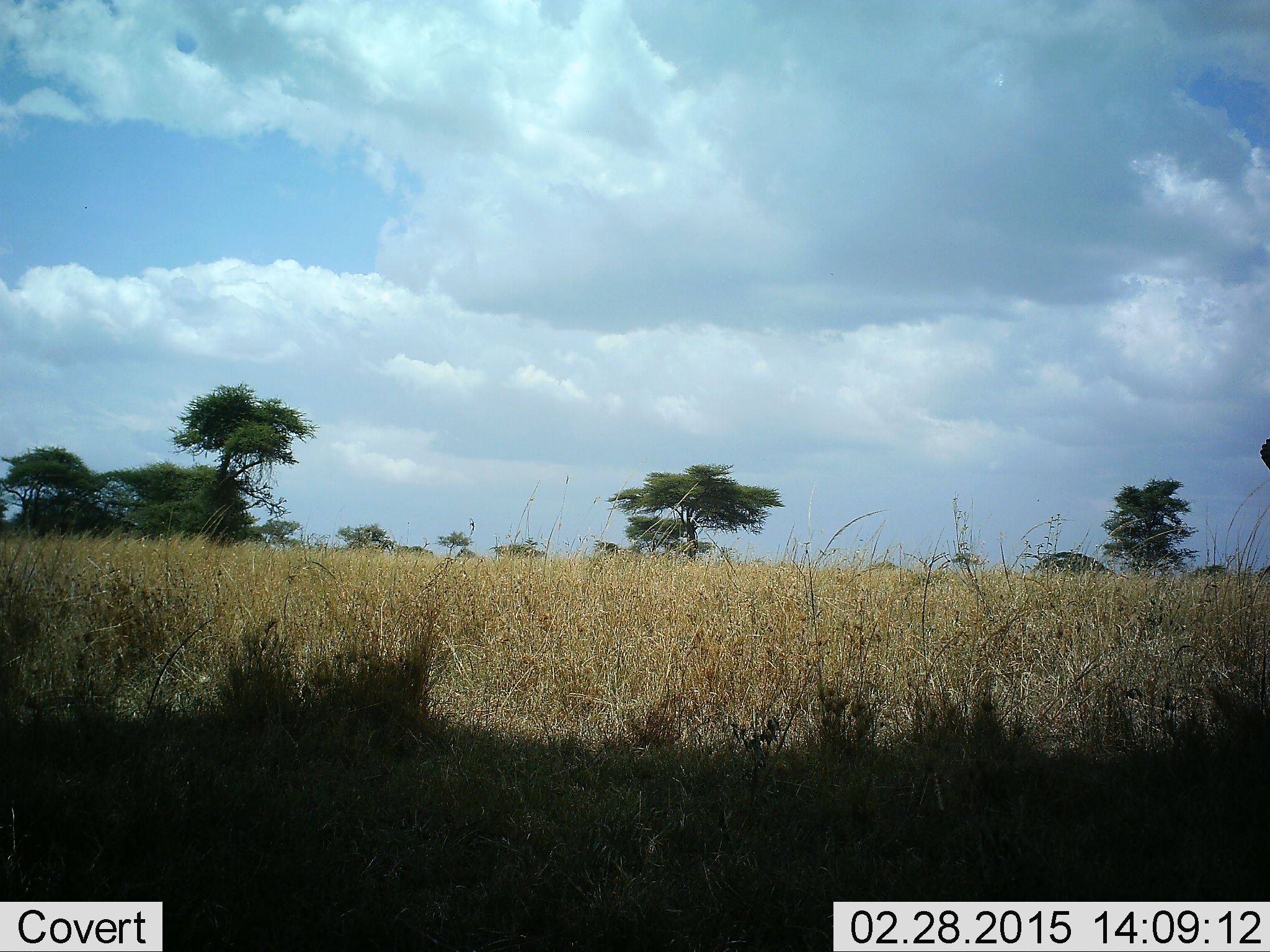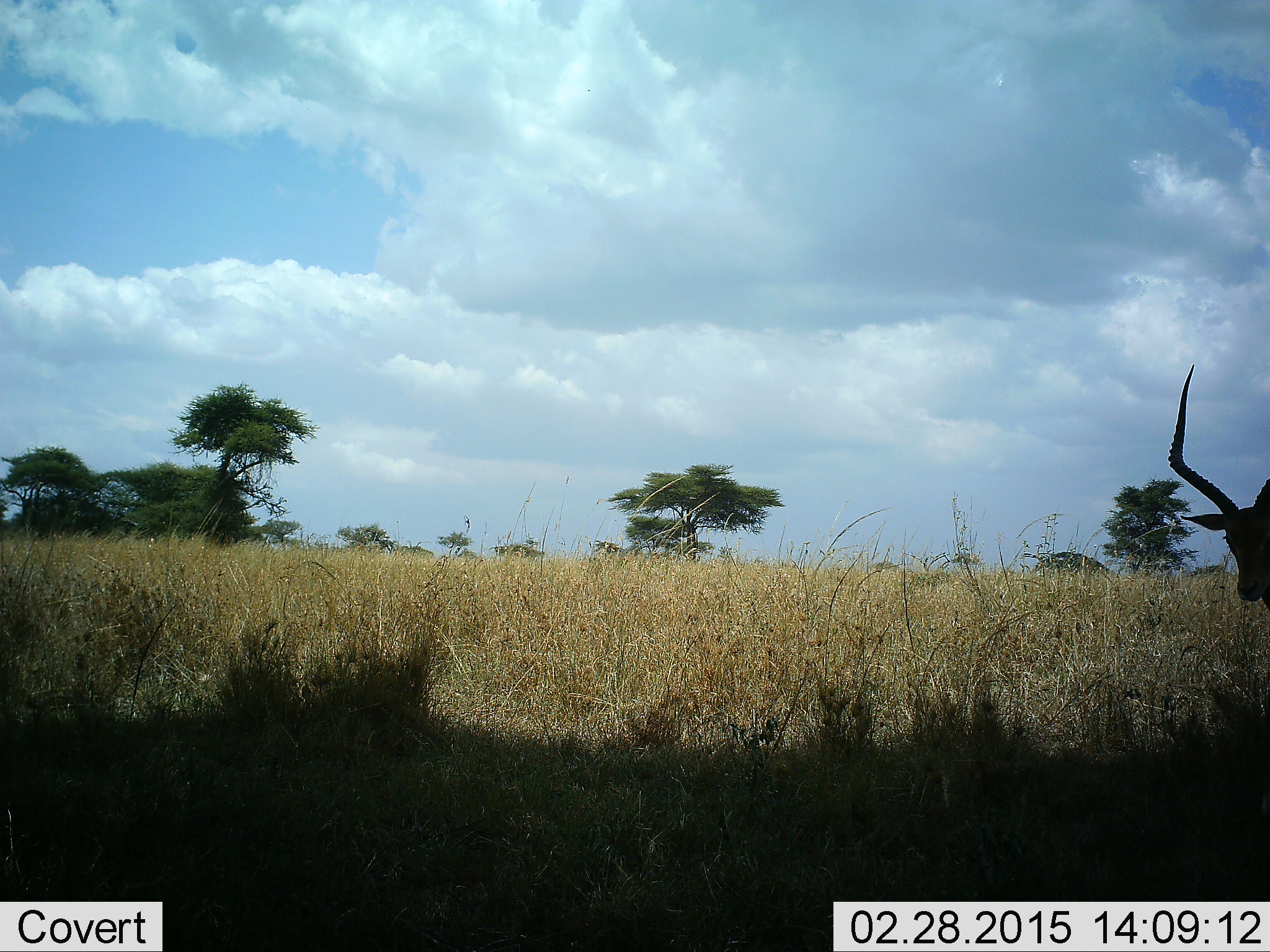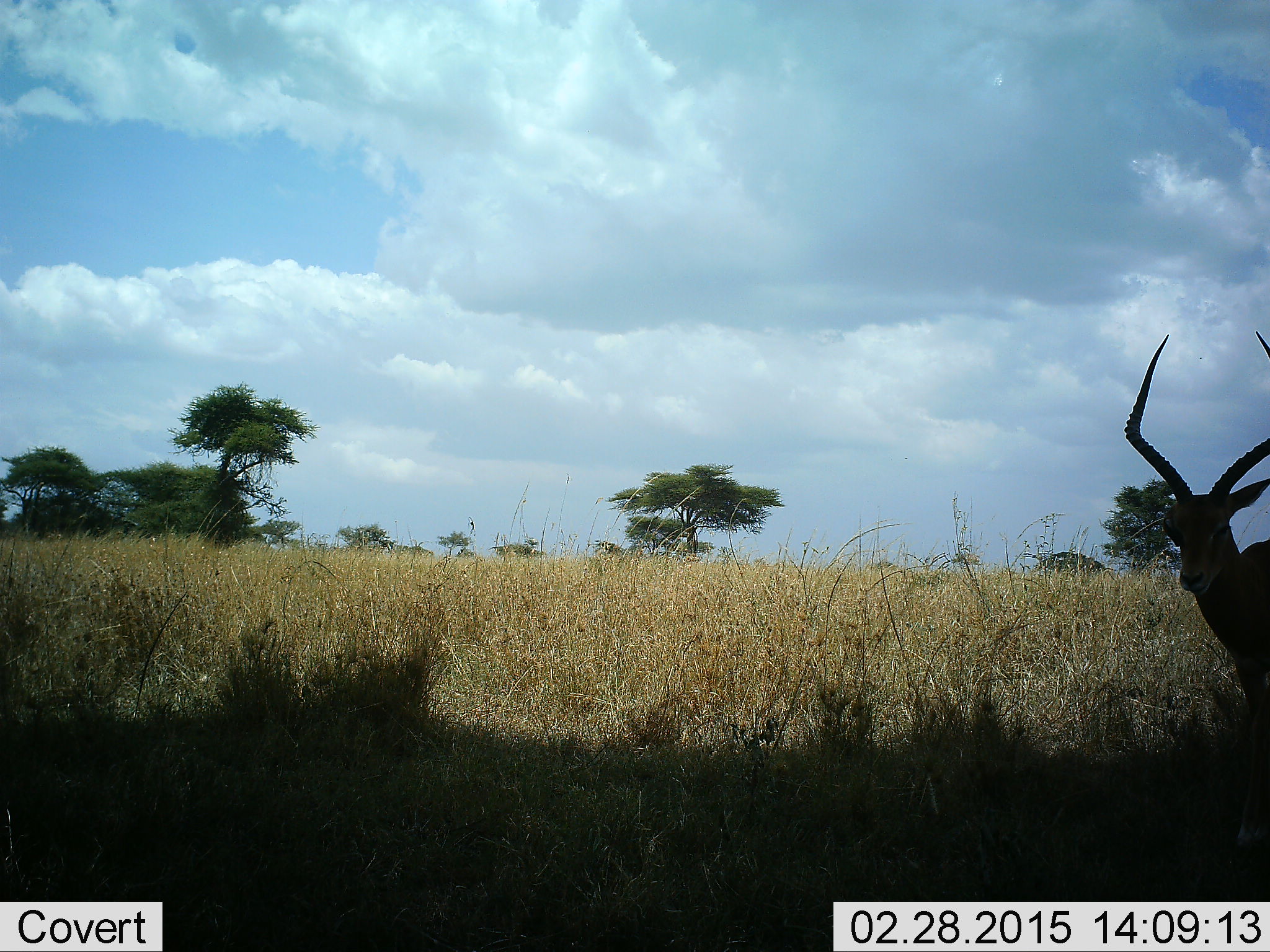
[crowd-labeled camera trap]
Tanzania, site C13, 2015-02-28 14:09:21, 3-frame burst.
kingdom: Animalia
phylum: Chordata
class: Mammalia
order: Artiodactyla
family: Bovidae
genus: Aepyceros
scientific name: Aepyceros melampus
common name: impala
Impala (Aepyceros melampus), count 1. Behavior (volunteer vote fractions): standing 9%, resting 0%, moving 91%, interacting 0%. Young present (vote fraction): 0%. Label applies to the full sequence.